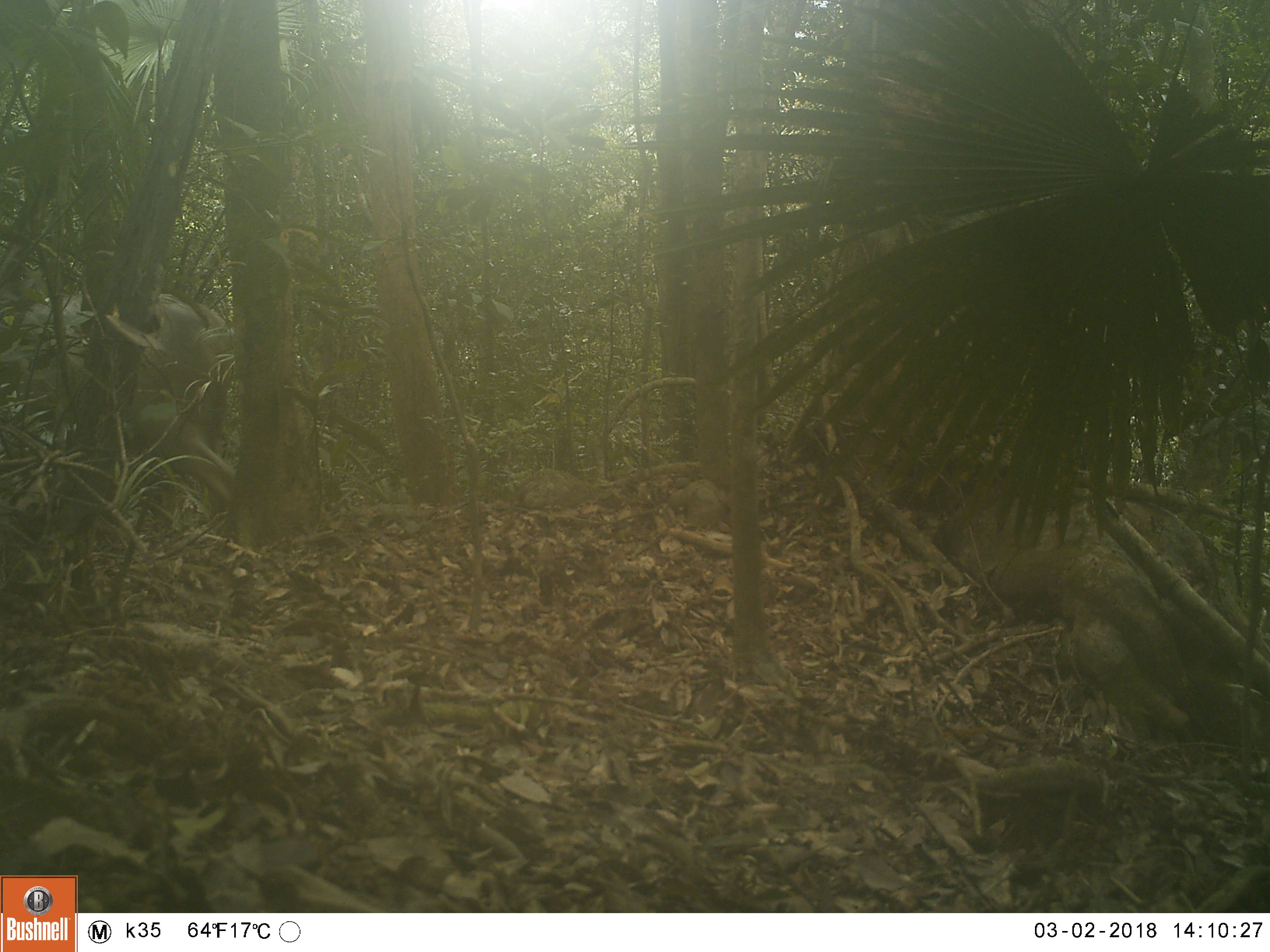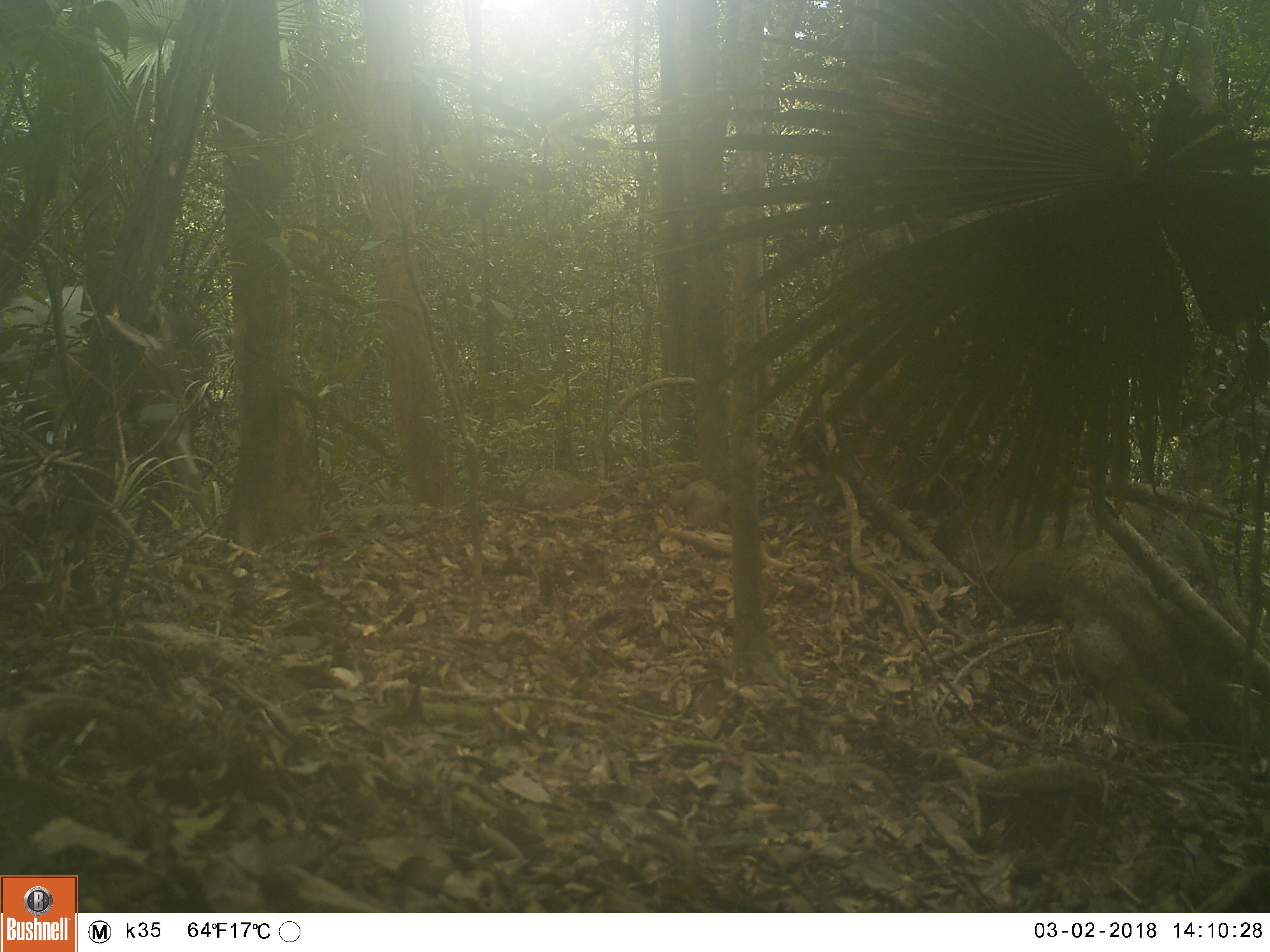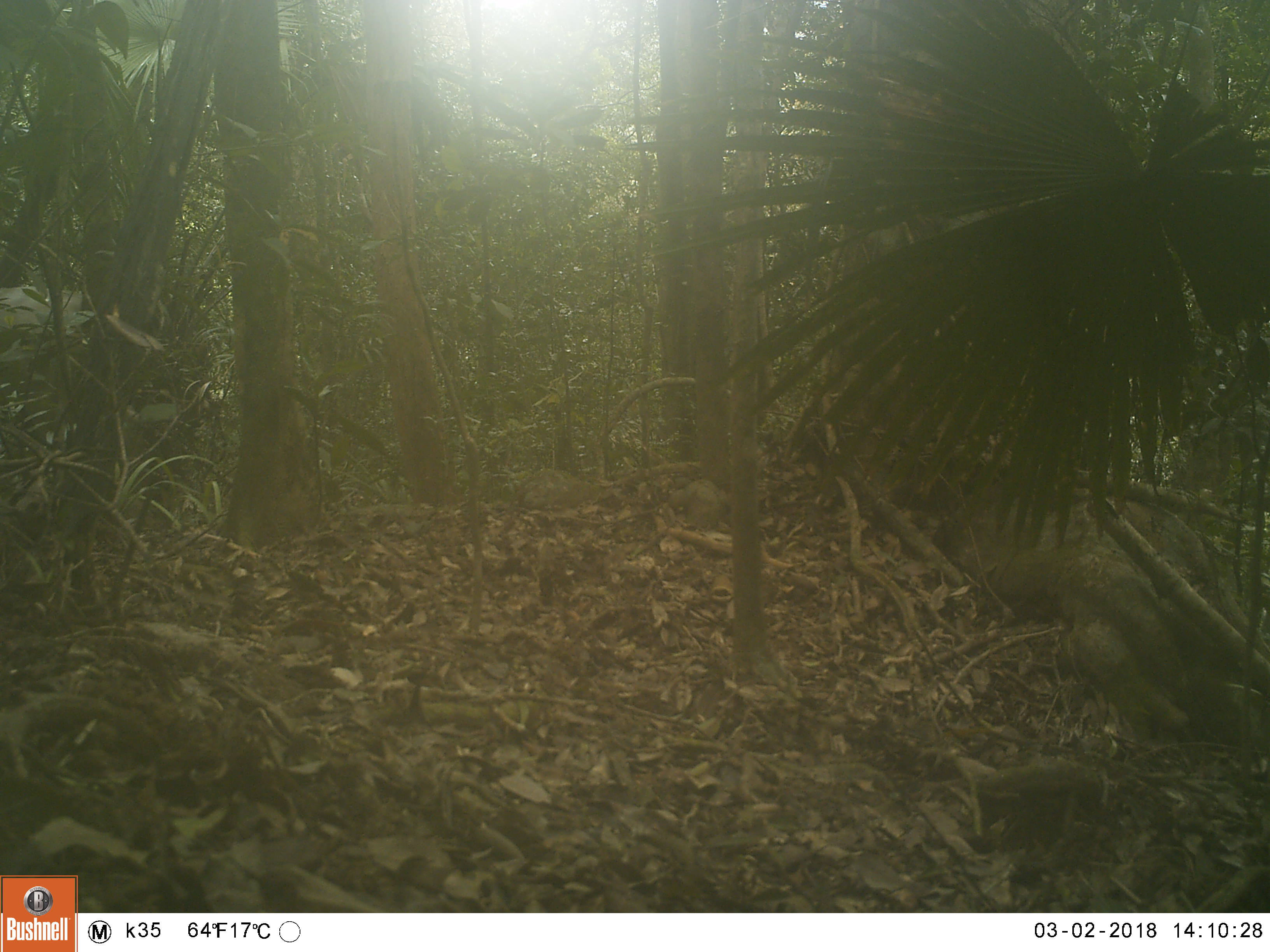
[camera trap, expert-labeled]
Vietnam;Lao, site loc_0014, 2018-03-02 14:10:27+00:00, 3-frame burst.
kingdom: Animalia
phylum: Chordata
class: Mammalia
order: Artiodactyla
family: Cervidae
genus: Rusa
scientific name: Rusa unicolor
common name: sambar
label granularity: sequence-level